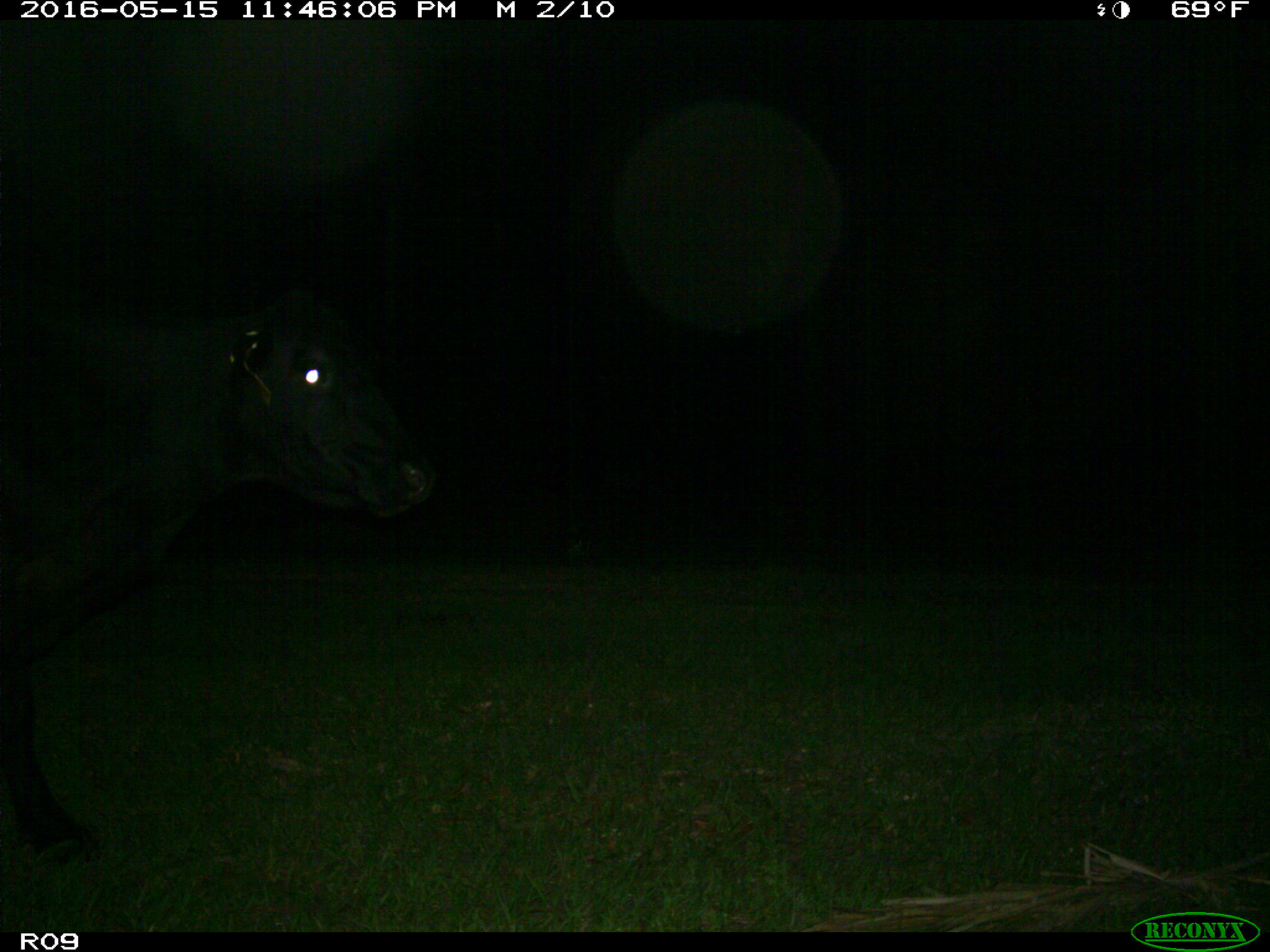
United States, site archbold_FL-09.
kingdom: Animalia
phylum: Chordata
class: Mammalia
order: Artiodactyla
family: Bovidae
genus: Bos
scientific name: Bos taurus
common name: domestic cow